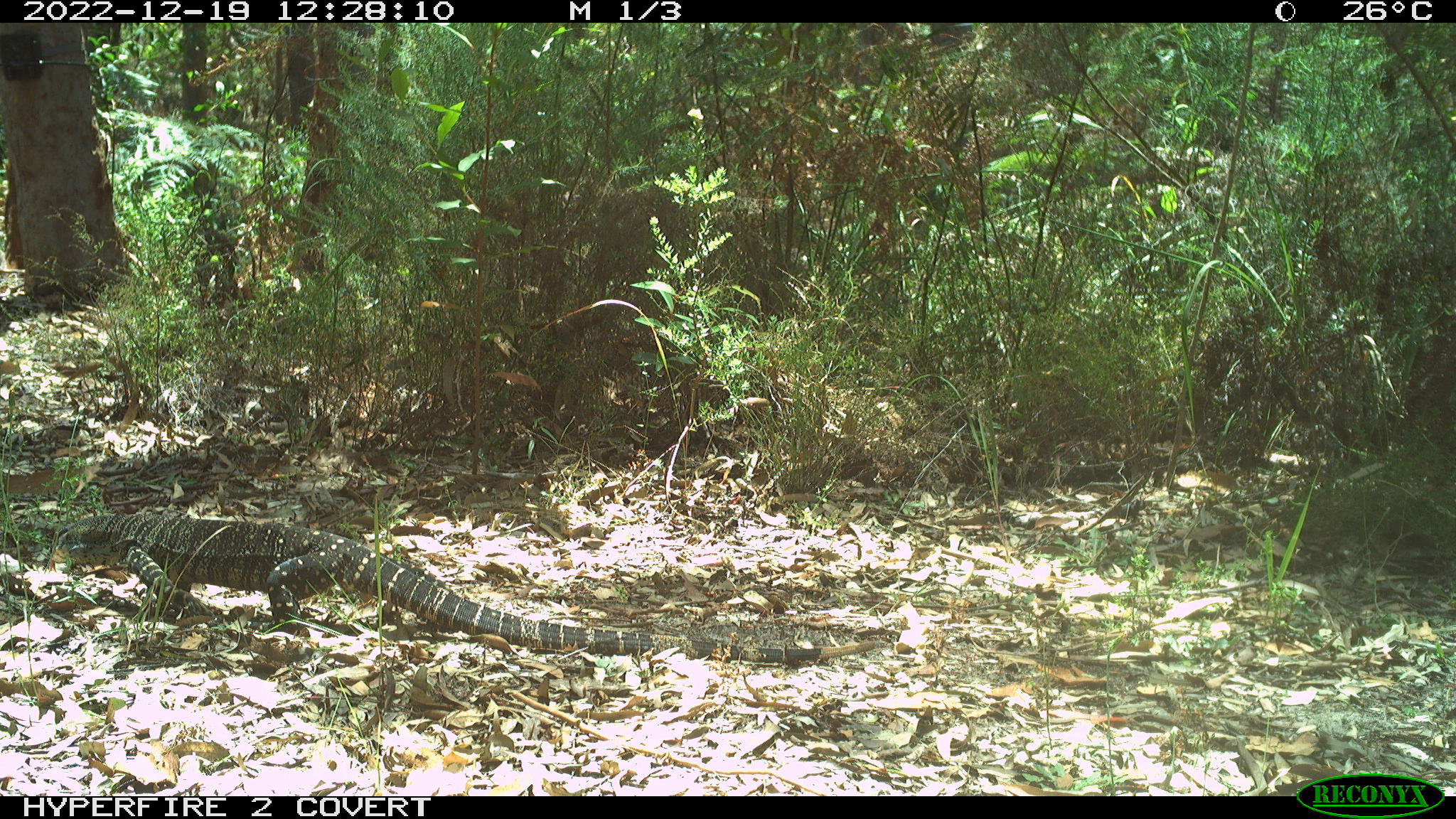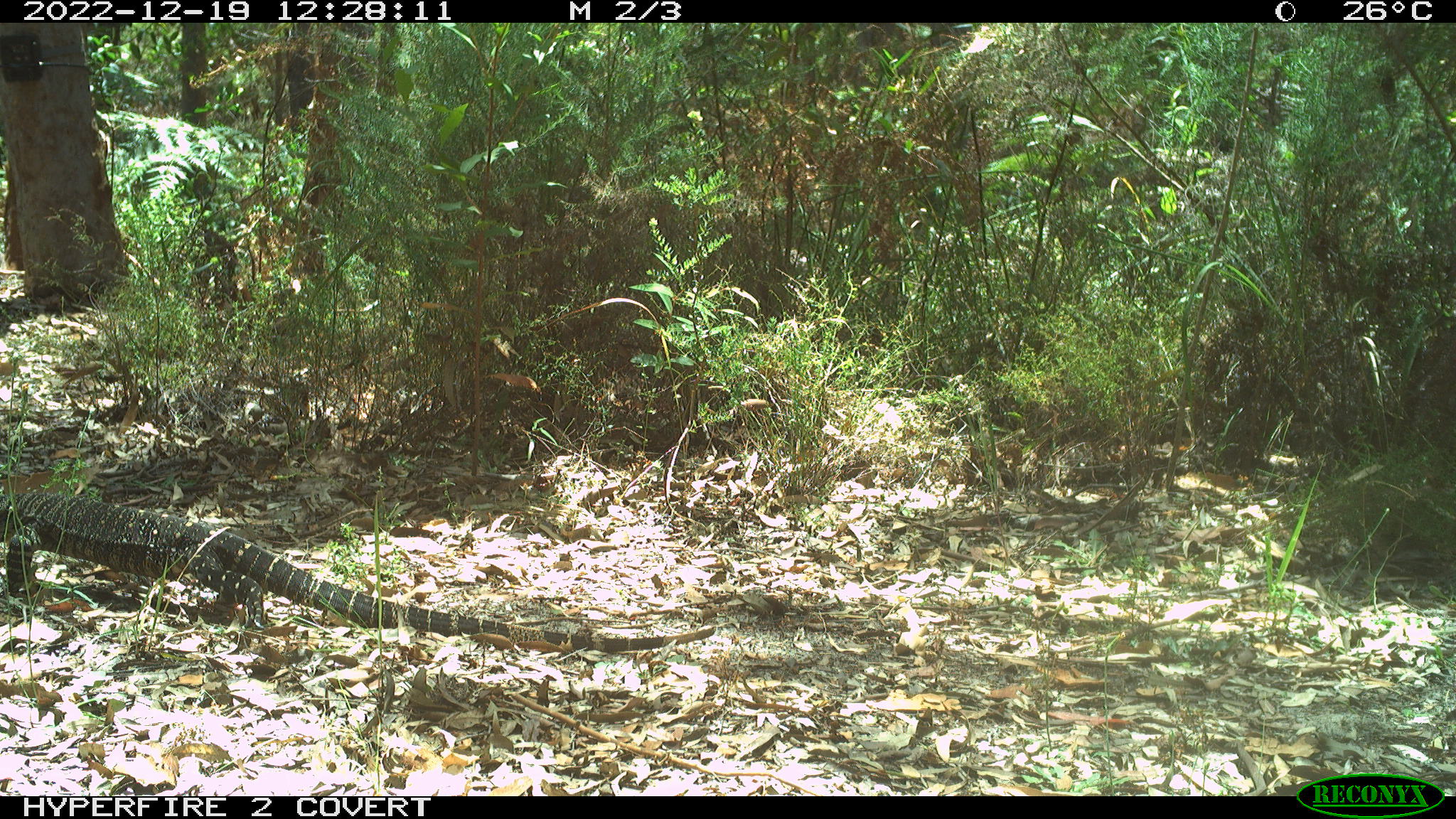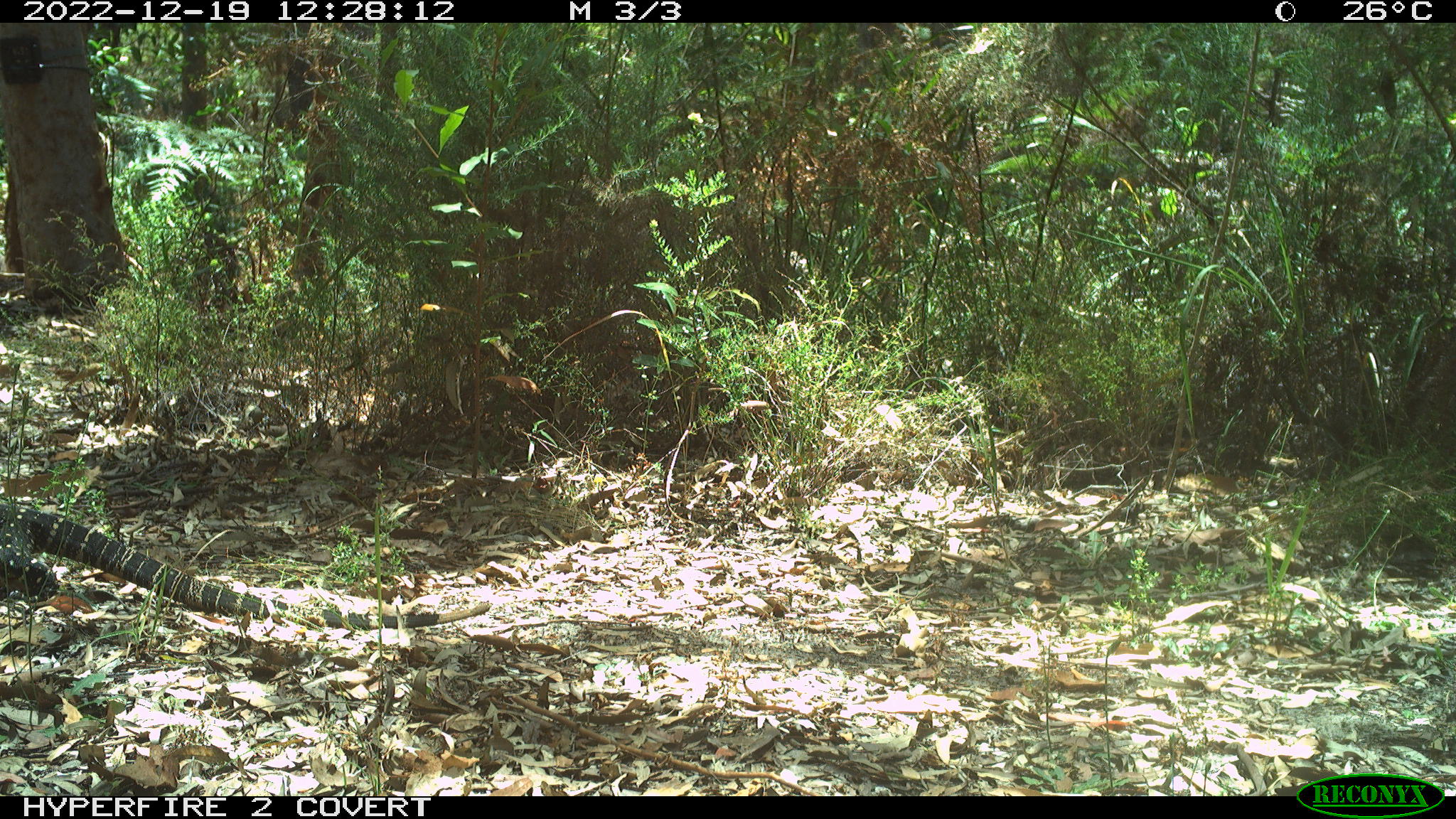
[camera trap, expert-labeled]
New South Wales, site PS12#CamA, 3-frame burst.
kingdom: Animalia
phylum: Chordata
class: Reptilia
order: Squamata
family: Varanidae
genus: Varanus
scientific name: Varanus varius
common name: lace monitor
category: goanna